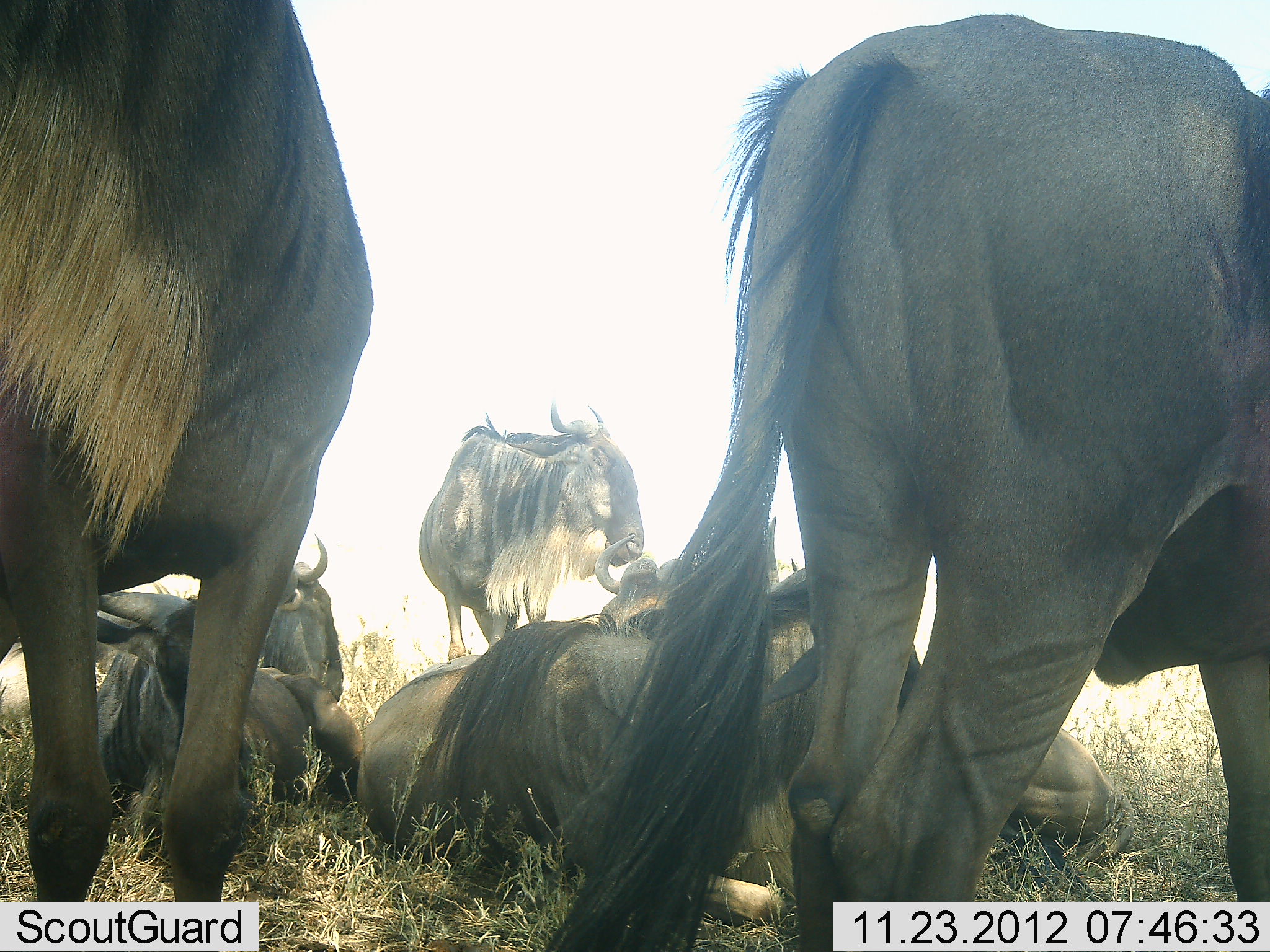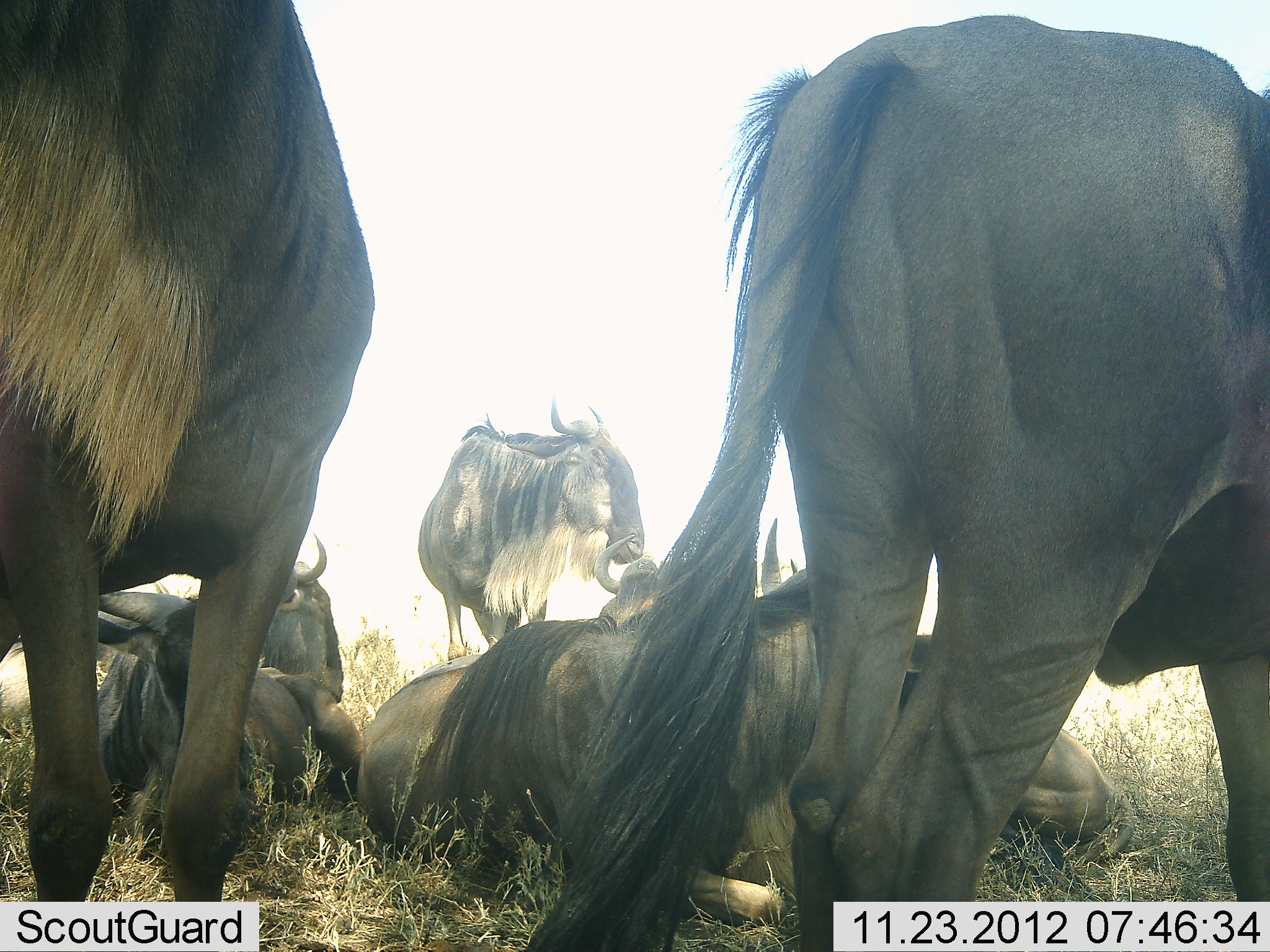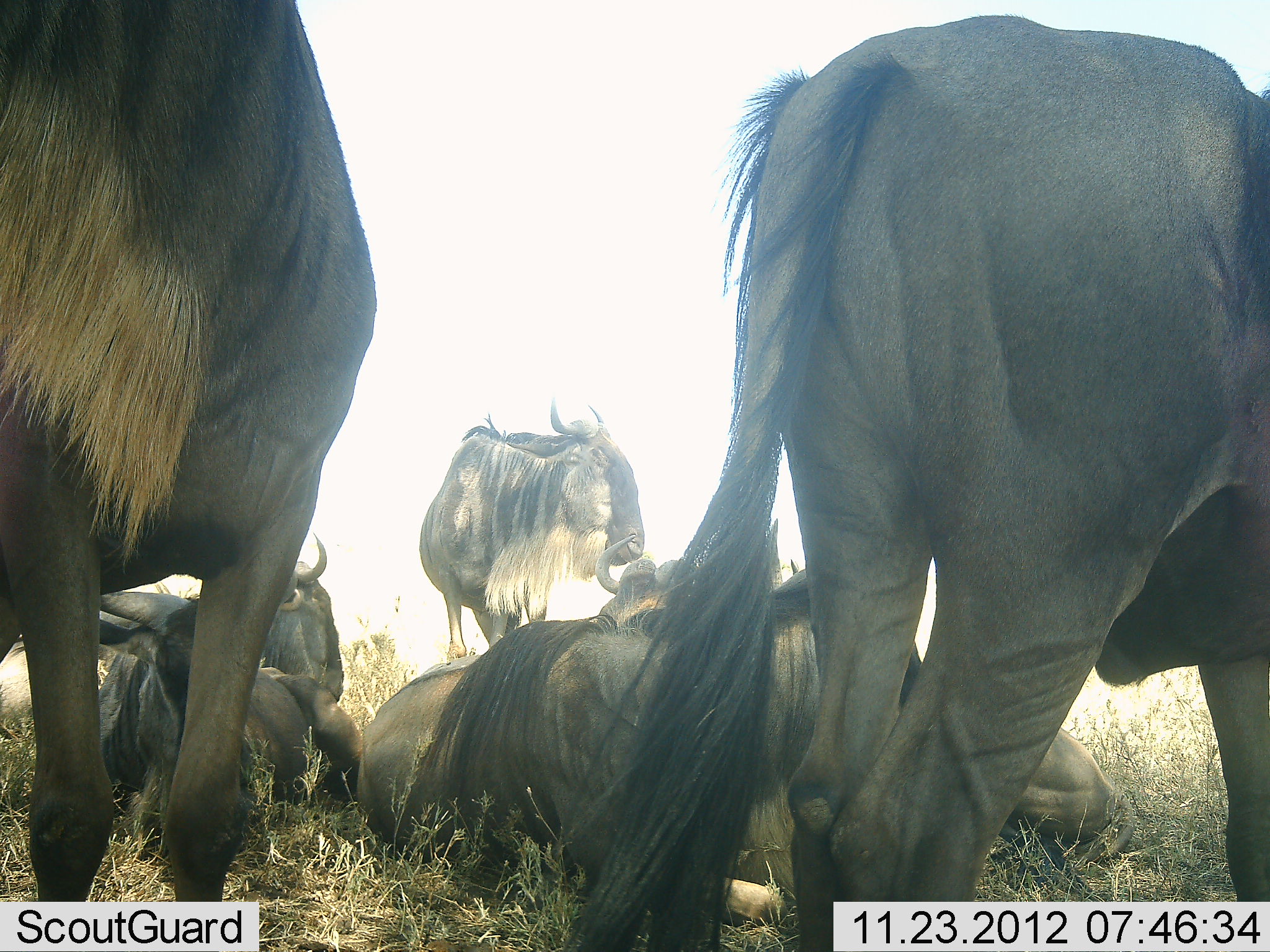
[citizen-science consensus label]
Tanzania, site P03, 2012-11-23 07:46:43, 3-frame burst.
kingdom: Animalia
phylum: Chordata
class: Mammalia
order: Artiodactyla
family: Bovidae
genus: Connochaetes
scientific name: Connochaetes taurinus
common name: blue wildebeest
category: wildebeest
Wildebeest (blue wildebeest) (Connochaetes taurinus), count 7. Behavior (volunteer vote fractions): standing 90%, resting 100%, moving 0%, interacting 0%. Young present (vote fraction): 0%. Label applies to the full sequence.